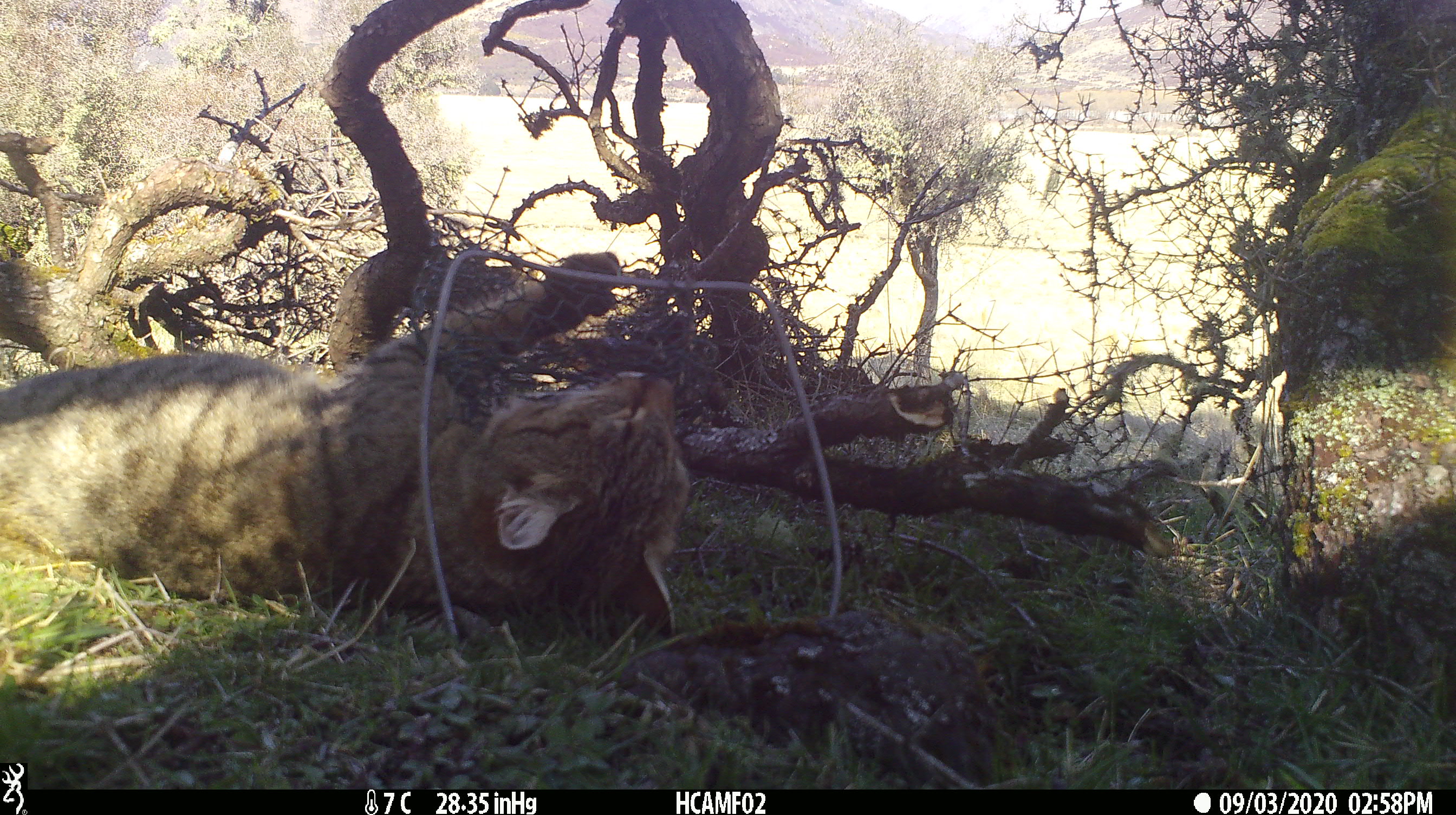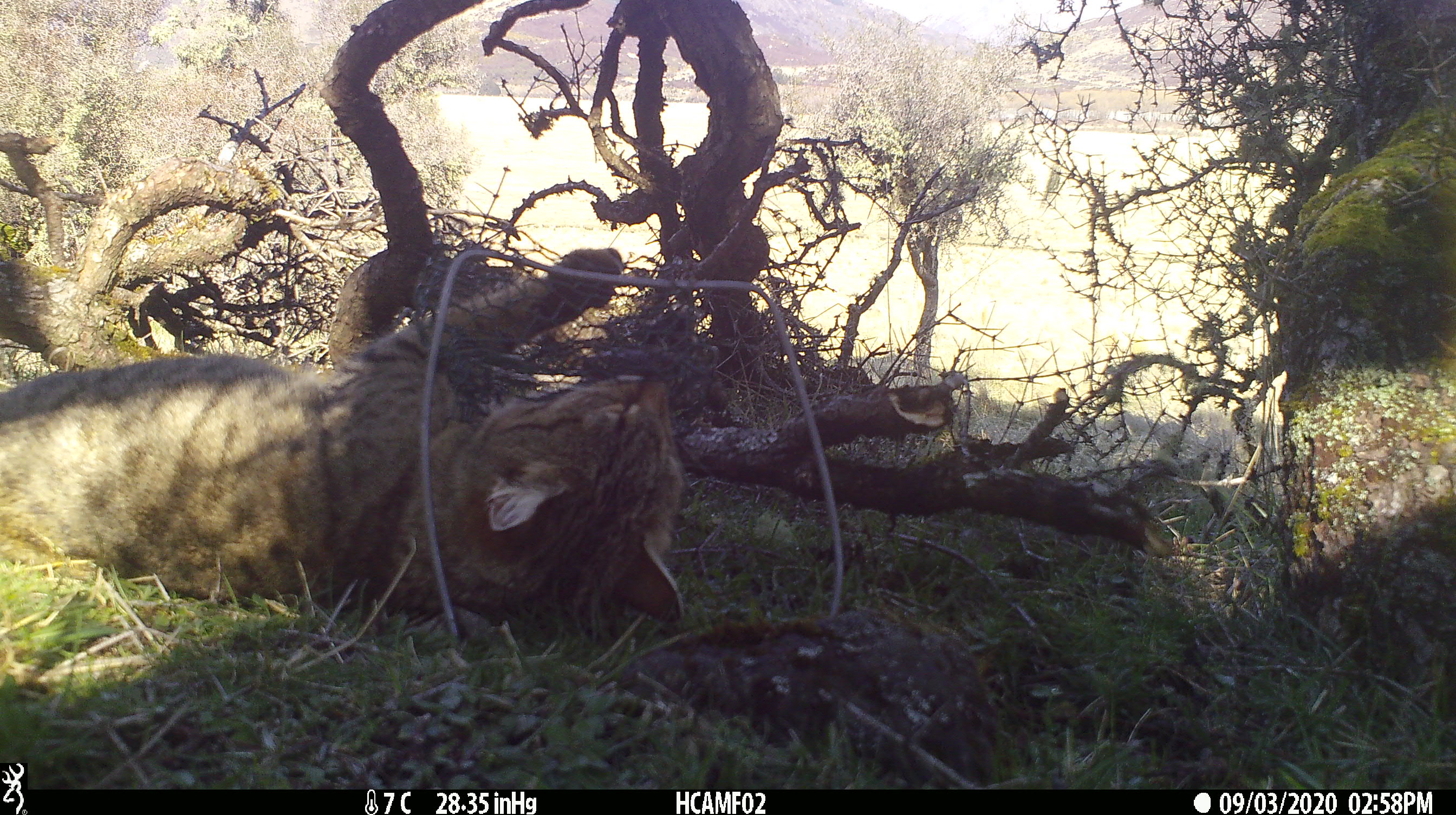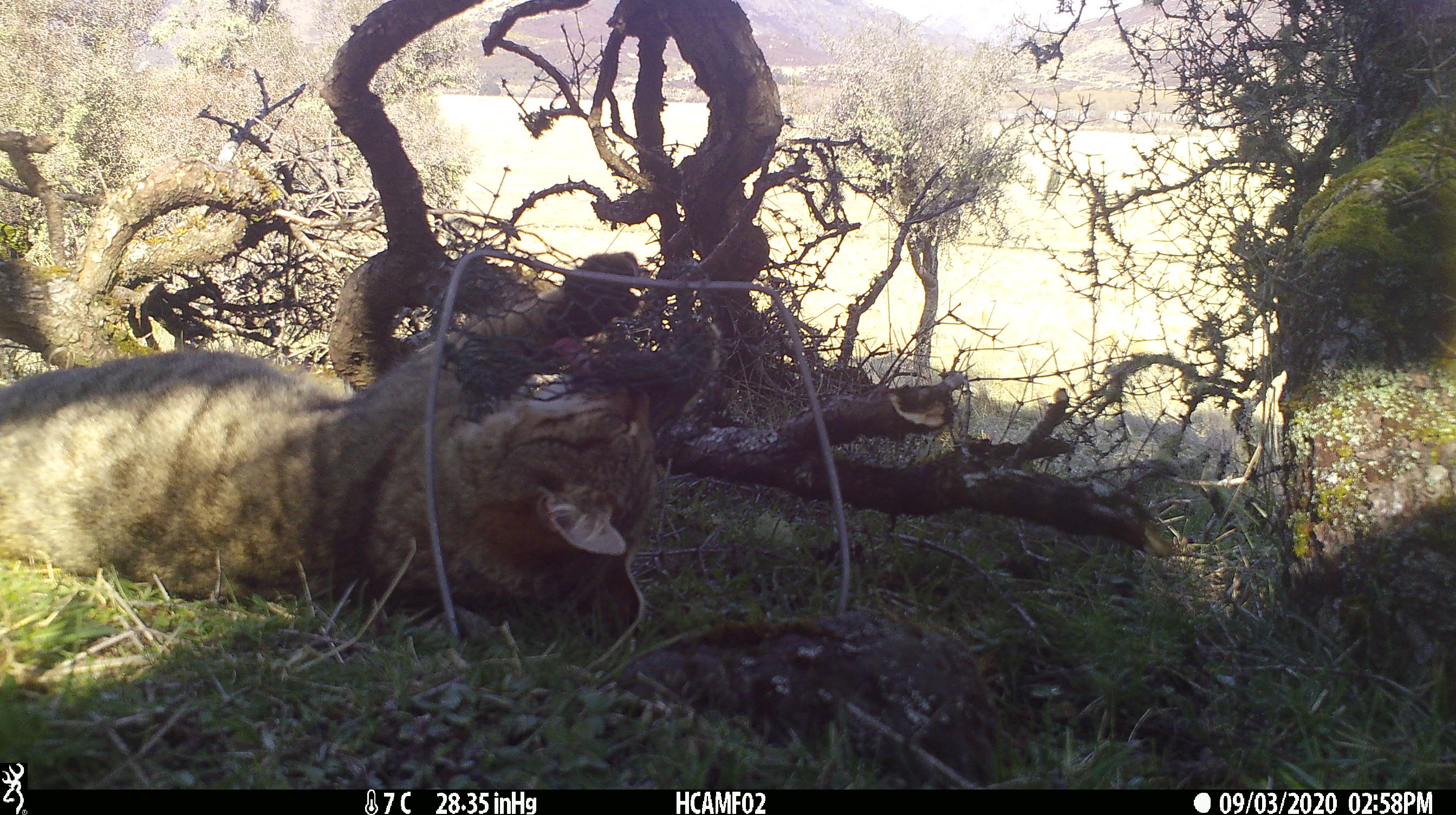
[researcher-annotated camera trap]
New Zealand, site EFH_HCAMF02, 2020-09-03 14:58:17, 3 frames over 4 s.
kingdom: Animalia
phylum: Chordata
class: Mammalia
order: Carnivora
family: Felidae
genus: Felis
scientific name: Felis catus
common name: domestic cat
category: cat